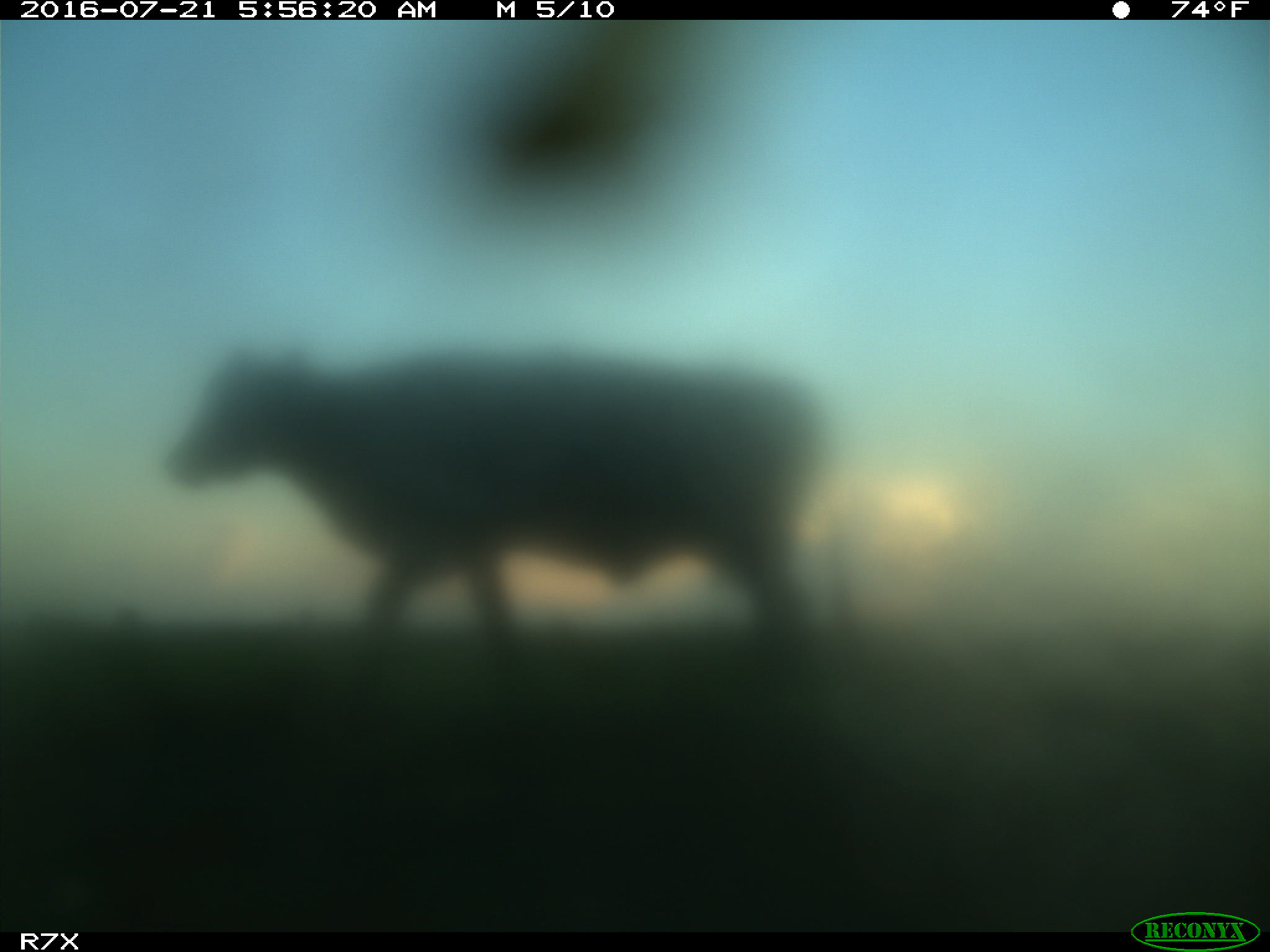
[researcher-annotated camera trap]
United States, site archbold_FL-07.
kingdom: Animalia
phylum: Chordata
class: Mammalia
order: Artiodactyla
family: Bovidae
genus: Bos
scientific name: Bos taurus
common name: domestic cow